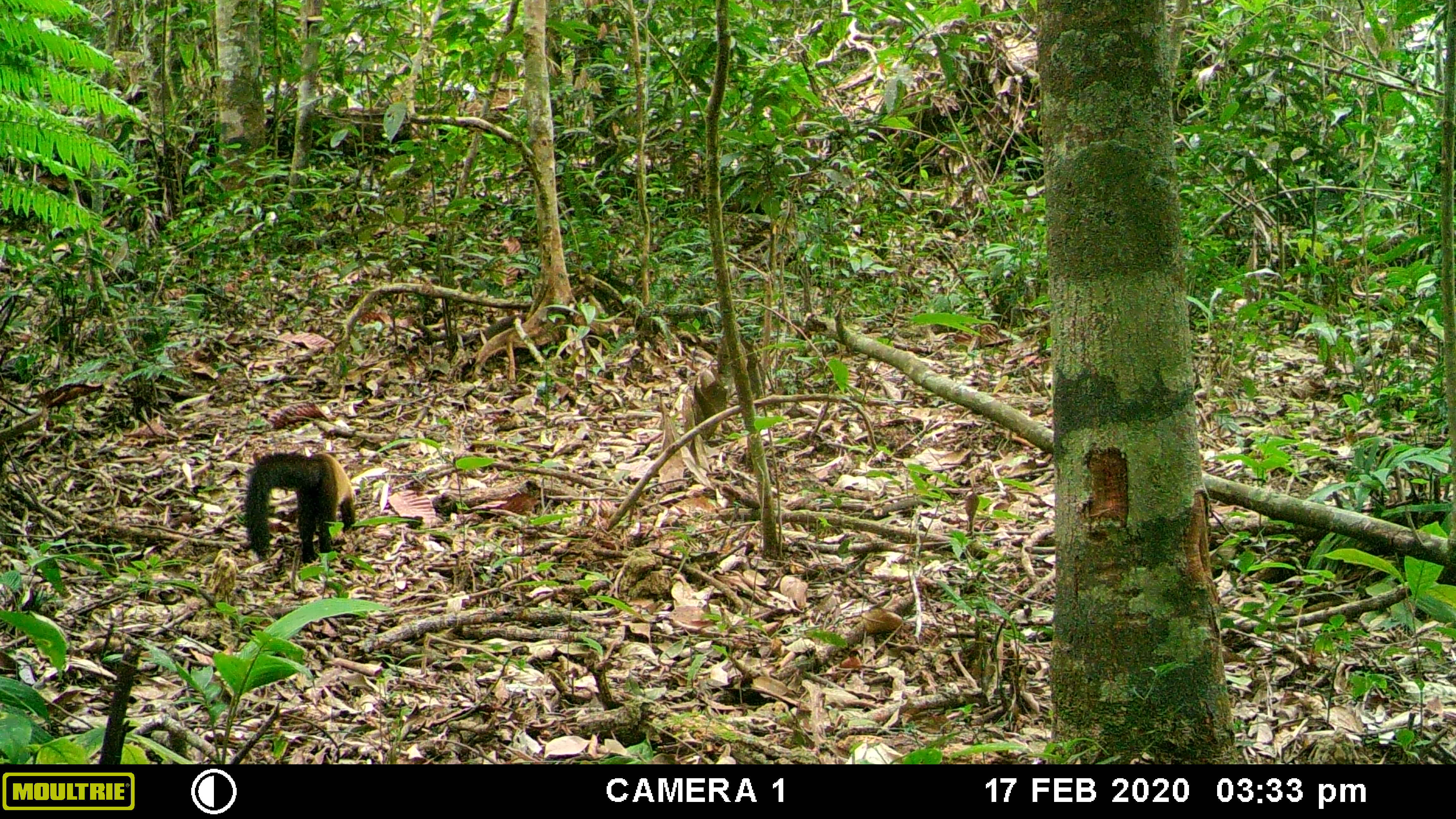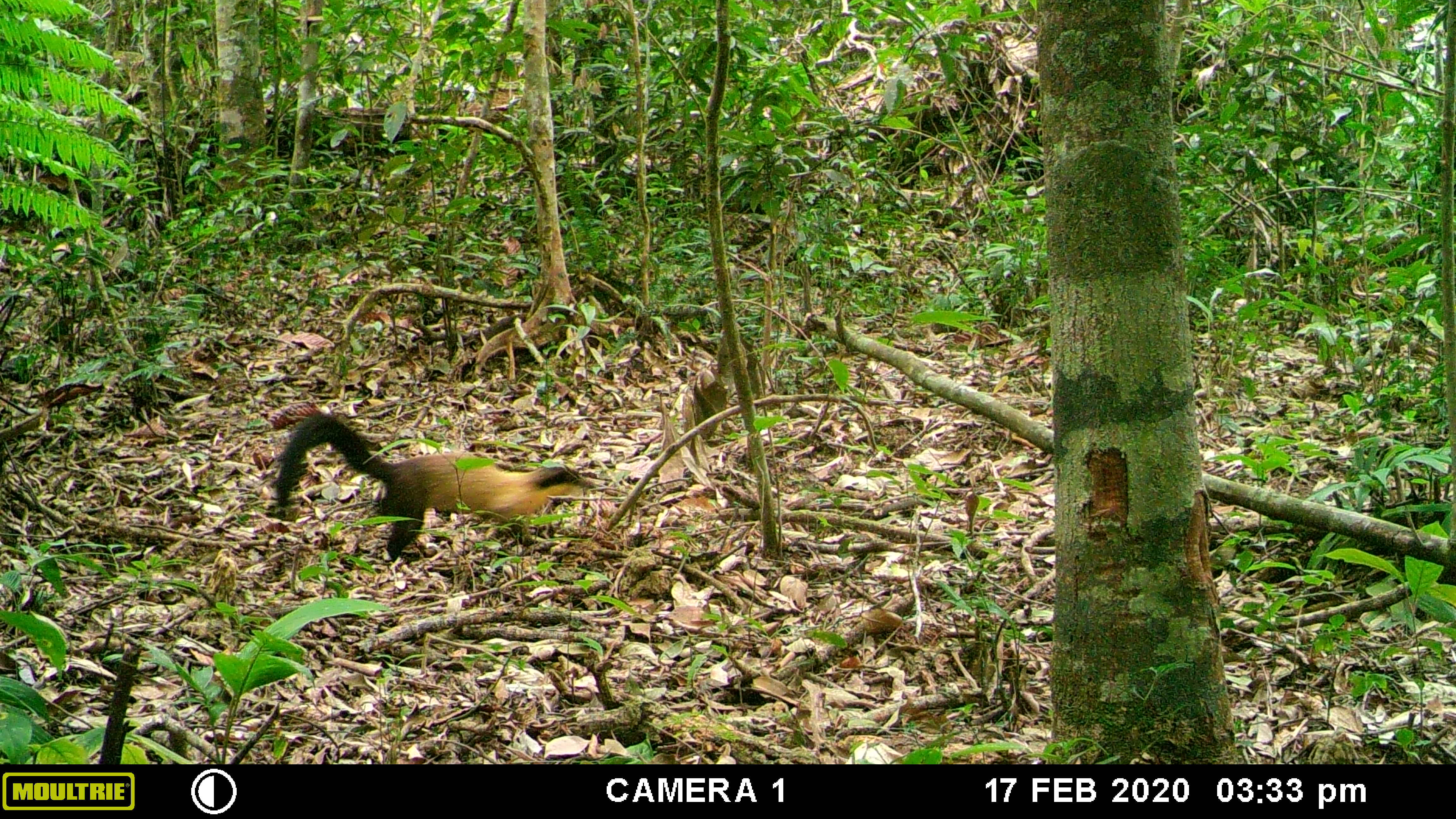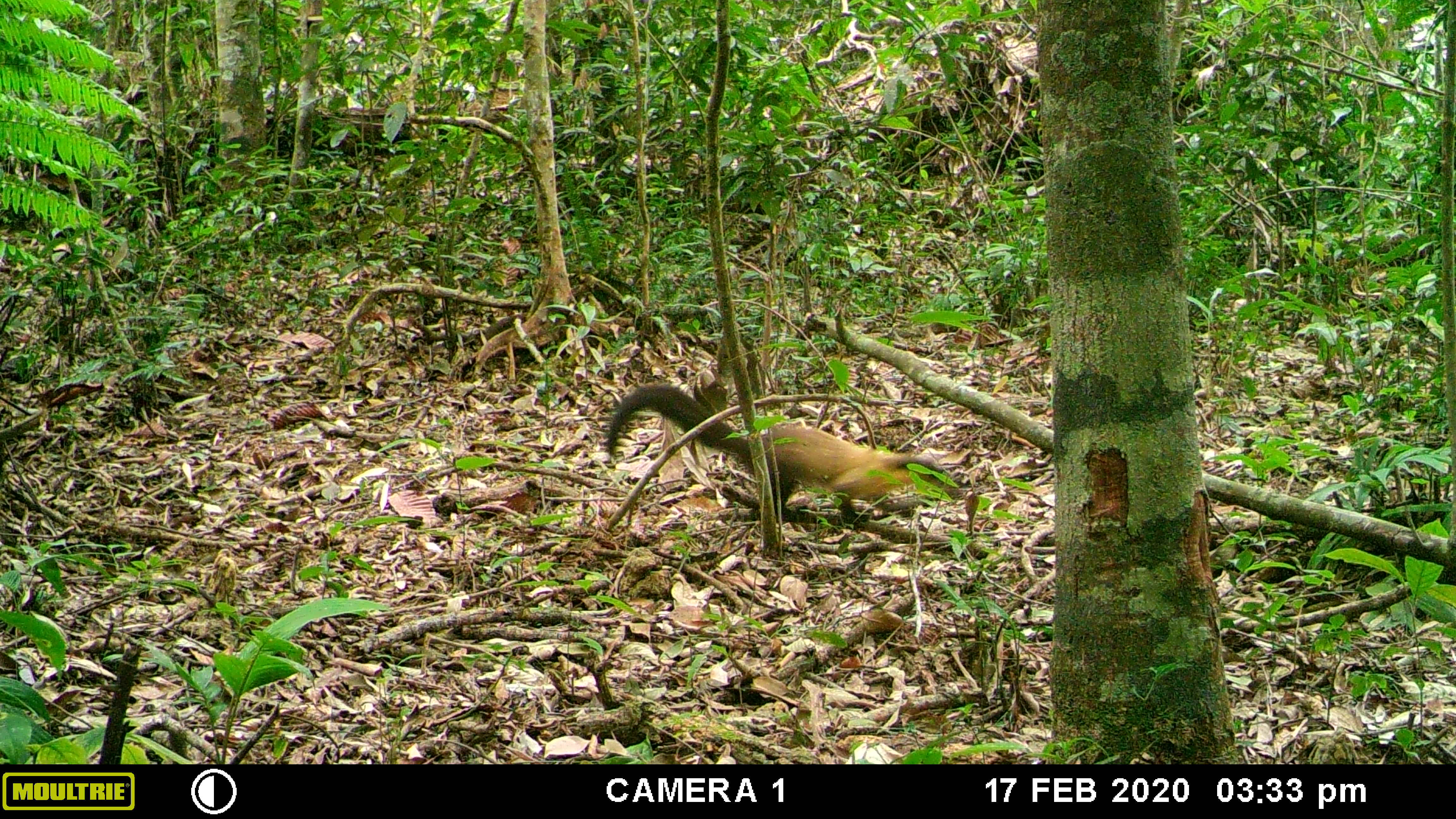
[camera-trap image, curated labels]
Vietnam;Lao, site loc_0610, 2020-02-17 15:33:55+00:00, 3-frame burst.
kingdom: Animalia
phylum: Chordata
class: Mammalia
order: Carnivora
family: Mustelidae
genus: Martes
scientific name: Martes flavigula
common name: yellow-throated marten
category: yellow throated marten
Yellow throated marten (yellow-throated marten) (Martes flavigula). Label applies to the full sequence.